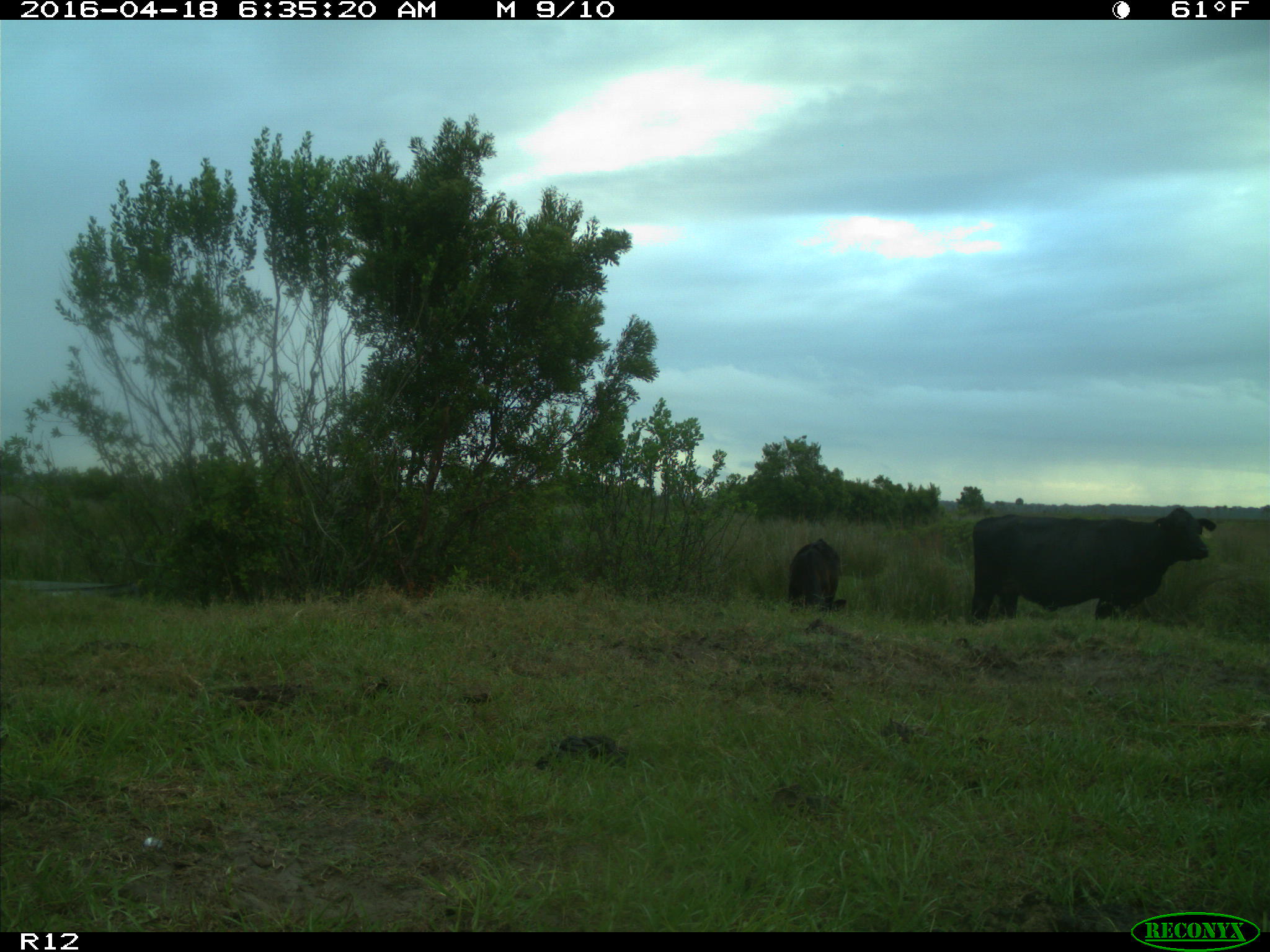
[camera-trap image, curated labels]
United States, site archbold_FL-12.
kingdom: Animalia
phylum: Chordata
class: Mammalia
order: Artiodactyla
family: Bovidae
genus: Bos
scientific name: Bos taurus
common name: domestic cow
Bos taurus (domestic cow).